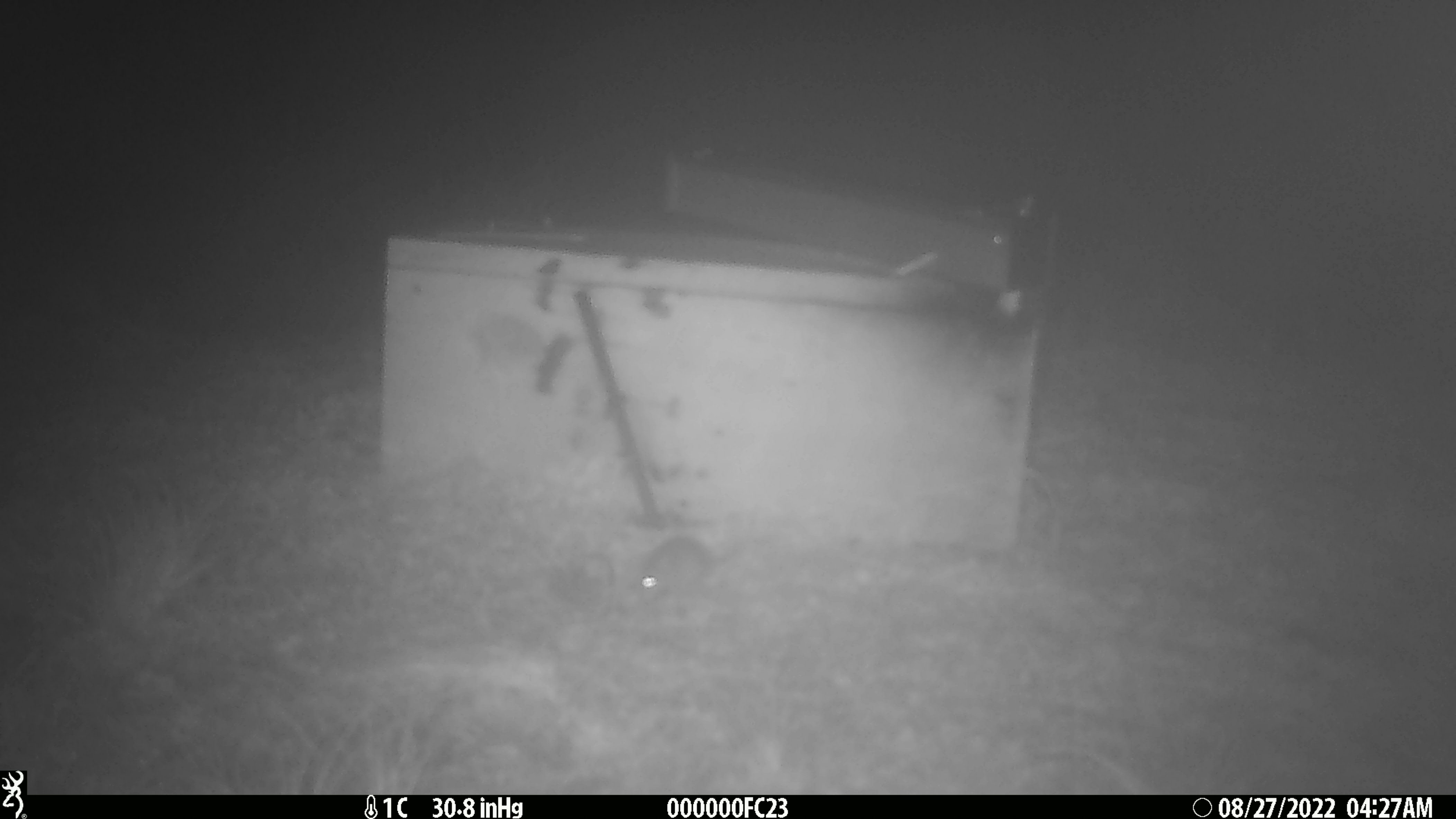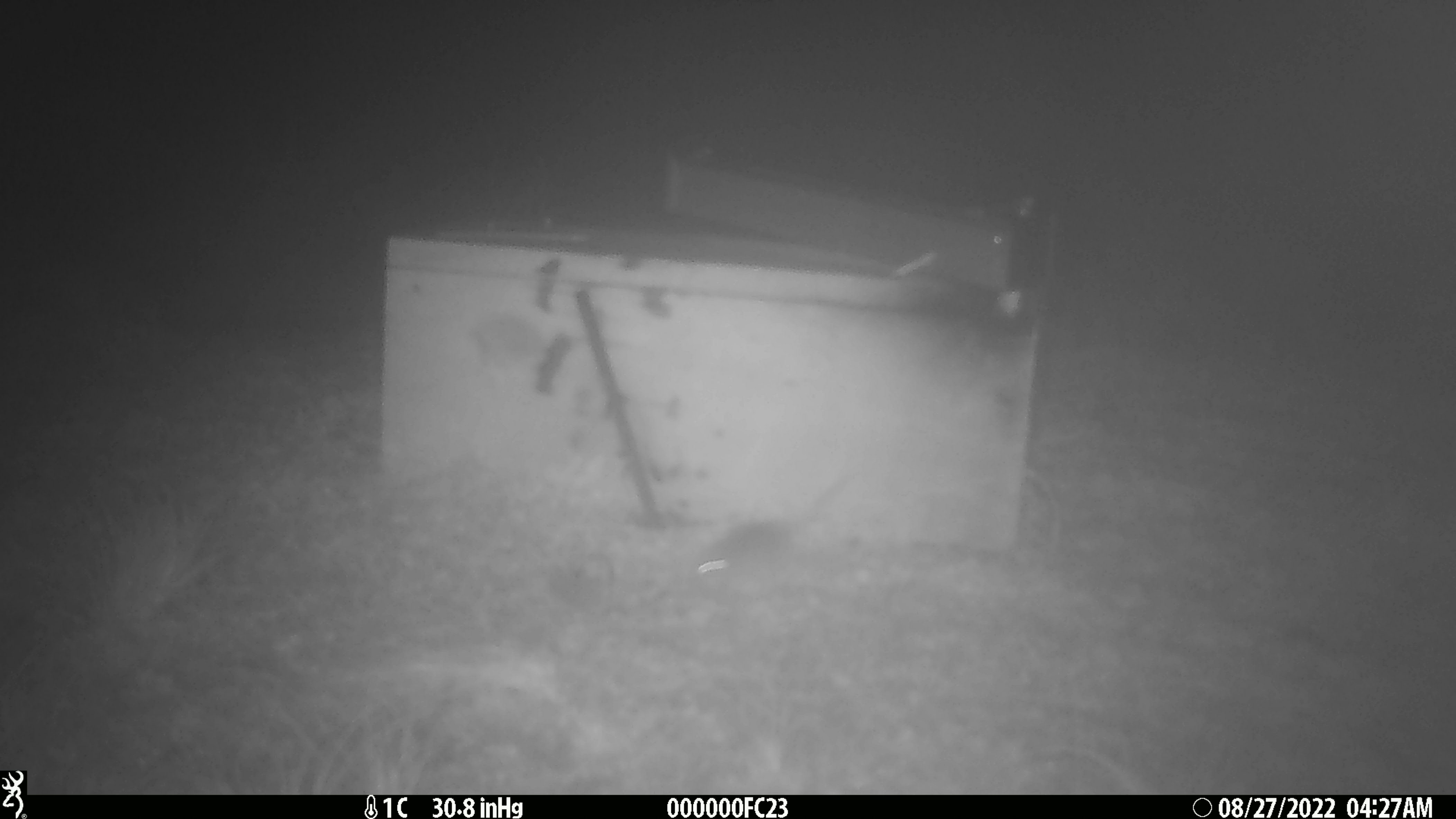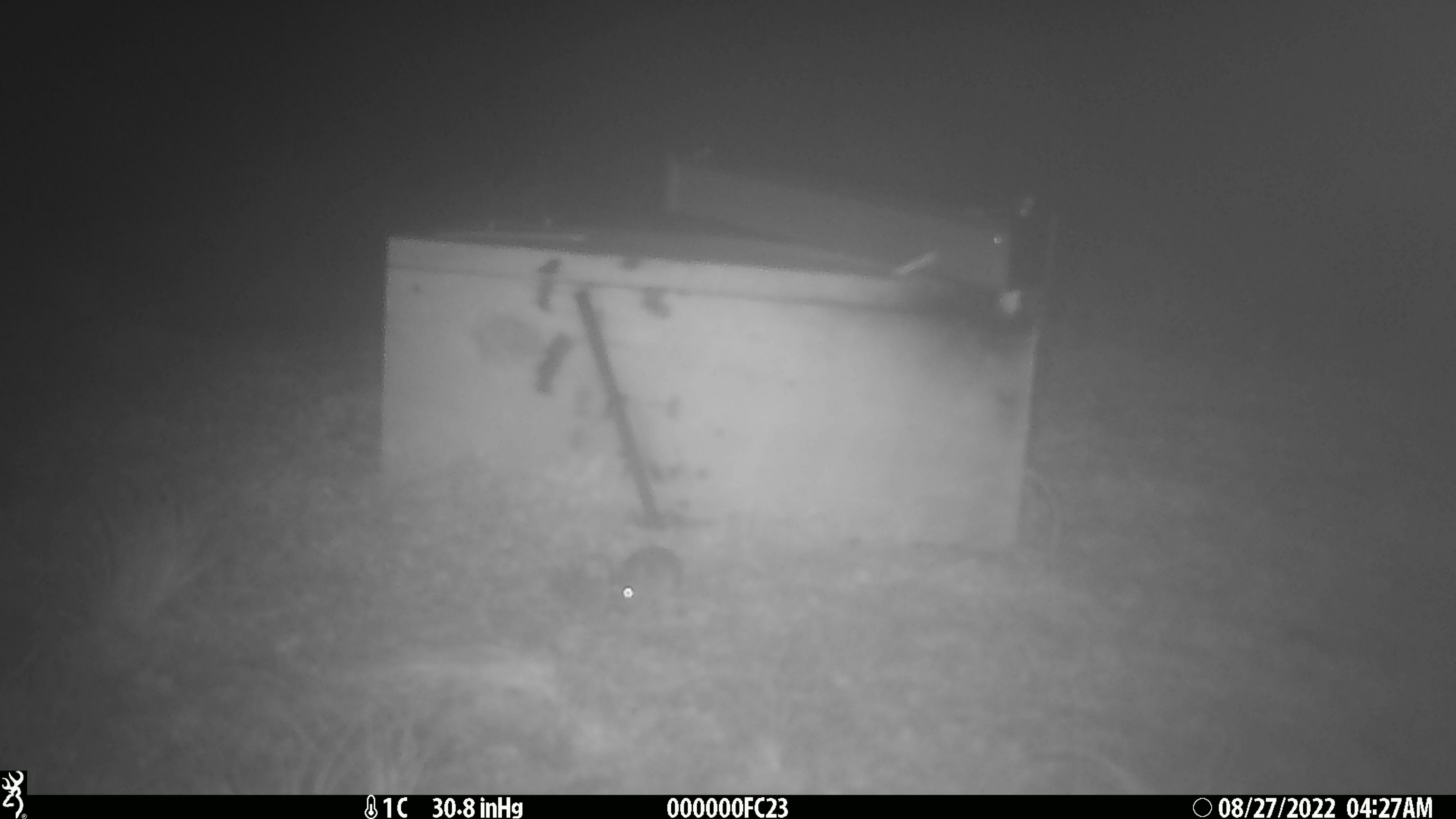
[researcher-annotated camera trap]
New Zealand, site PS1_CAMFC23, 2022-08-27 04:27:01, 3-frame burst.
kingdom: Animalia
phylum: Chordata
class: Mammalia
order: Rodentia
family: Muridae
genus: Mus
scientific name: Mus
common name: mouse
Mouse (Mus).